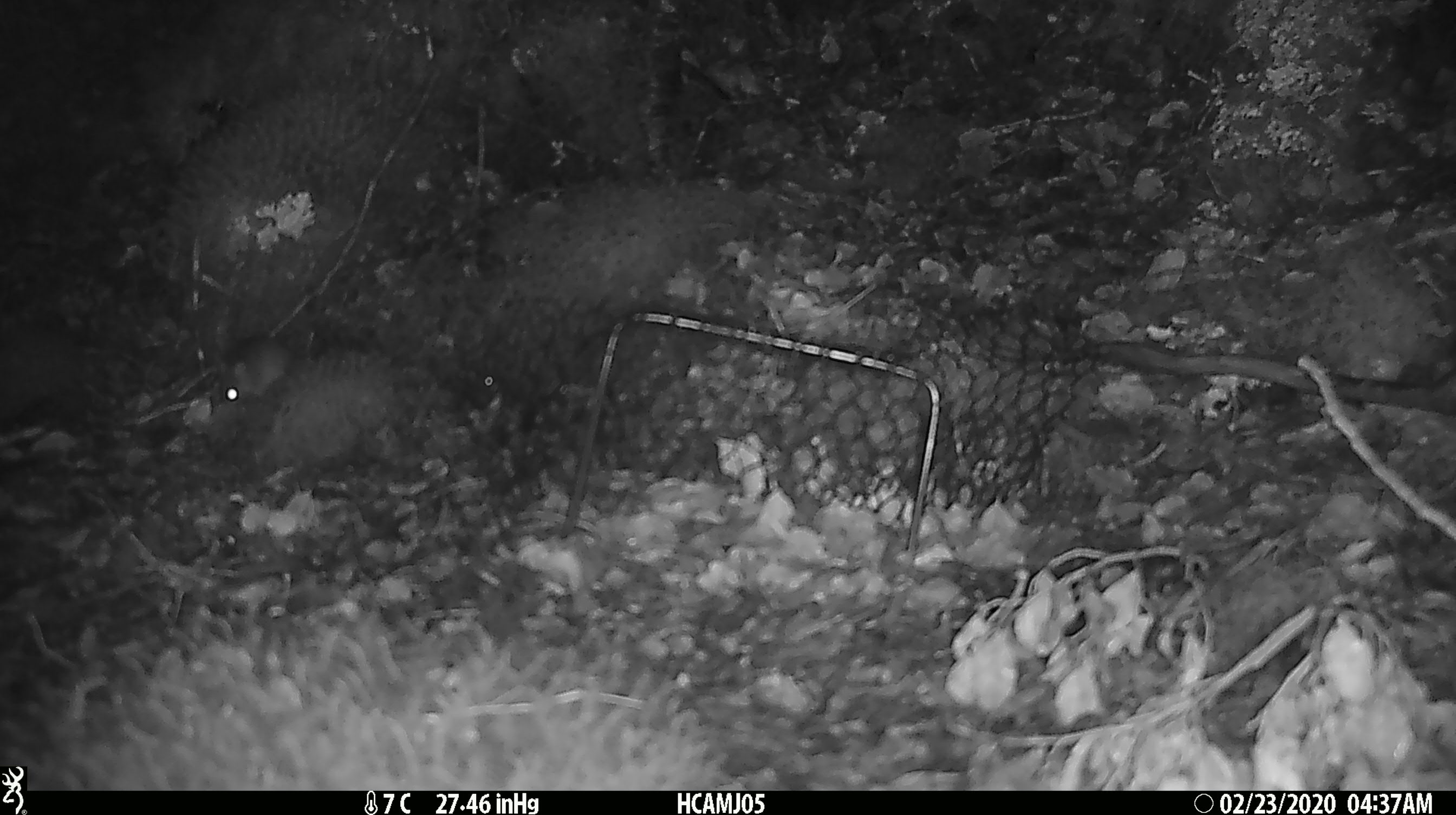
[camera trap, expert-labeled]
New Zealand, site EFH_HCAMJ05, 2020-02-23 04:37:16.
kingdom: Animalia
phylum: Chordata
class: Mammalia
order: Rodentia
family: Muridae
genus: Mus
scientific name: Mus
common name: mouse